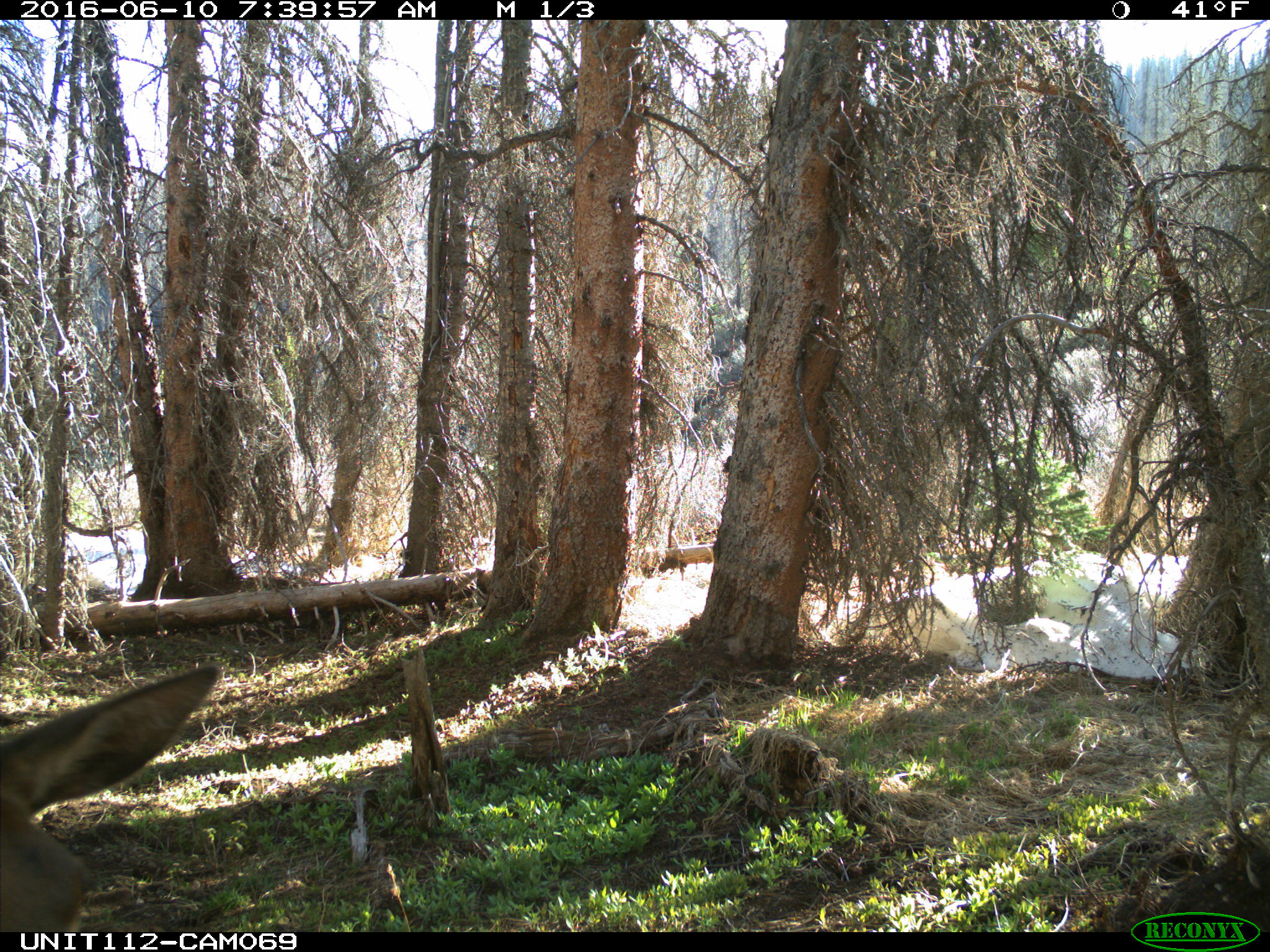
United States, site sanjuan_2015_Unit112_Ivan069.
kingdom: Animalia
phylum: Chordata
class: Mammalia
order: Artiodactyla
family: Cervidae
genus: Cervus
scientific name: Cervus elaphus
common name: red deer